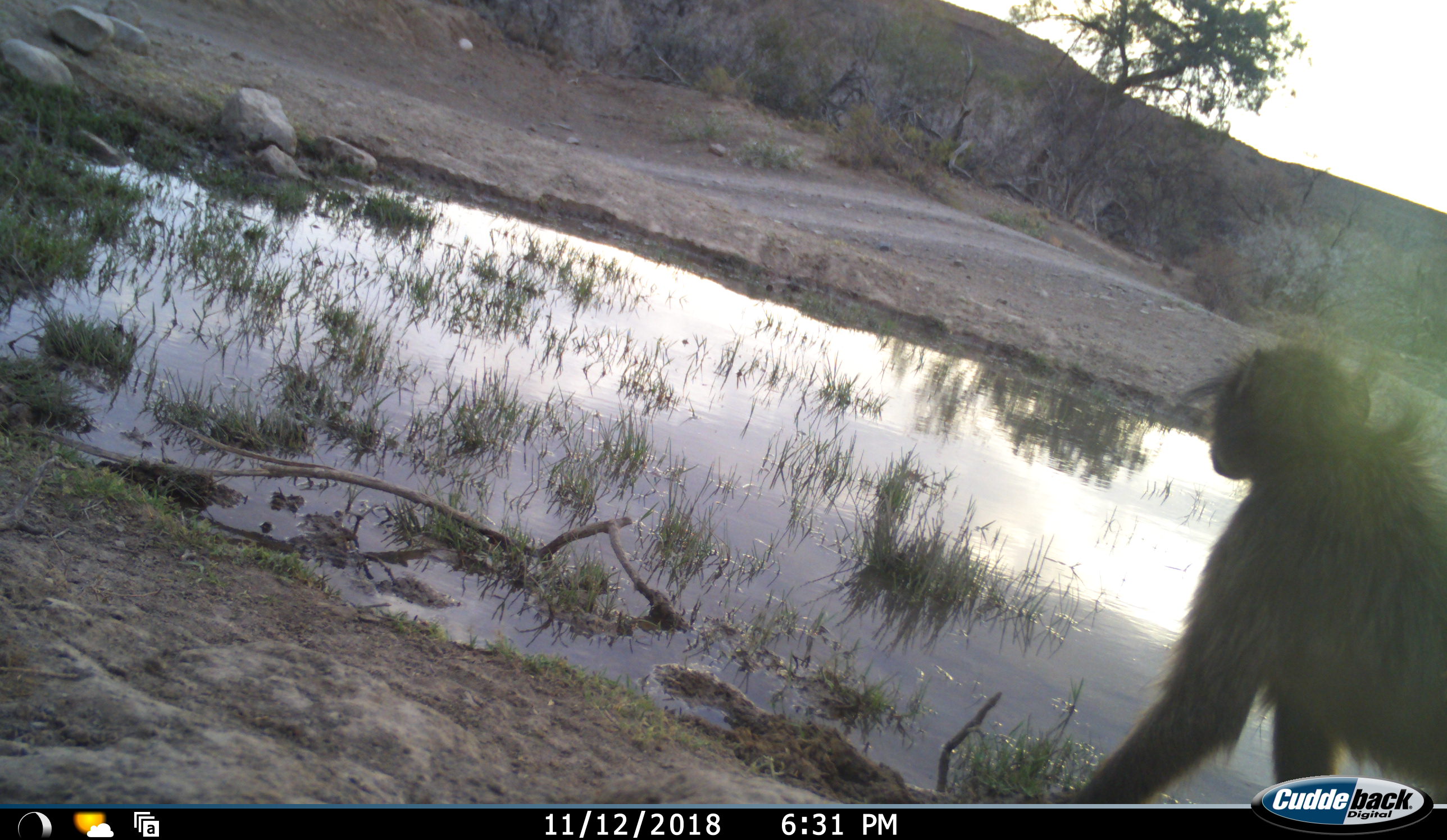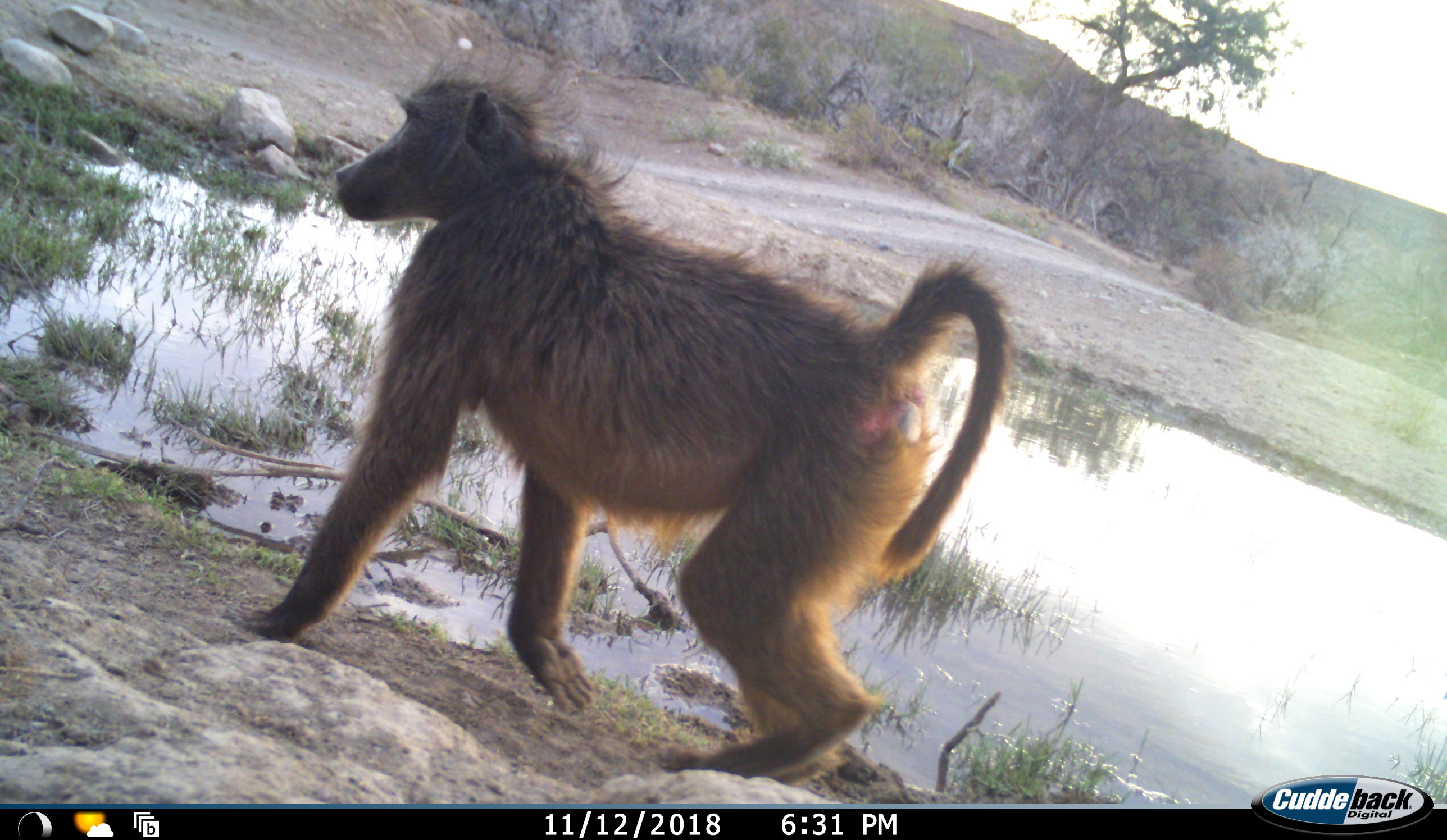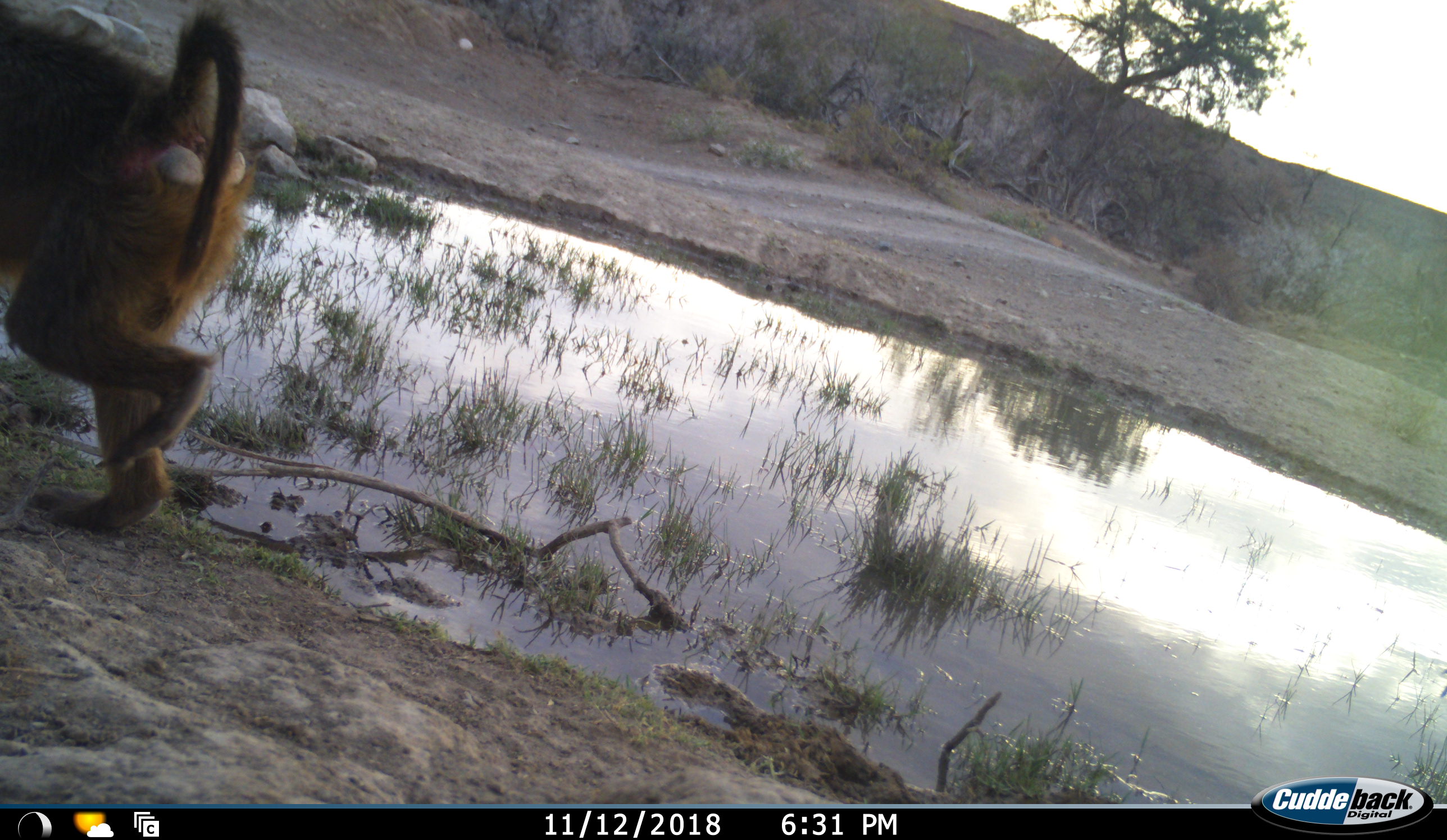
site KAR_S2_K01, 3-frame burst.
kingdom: Animalia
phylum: Chordata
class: Mammalia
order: Primates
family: Cercopithecidae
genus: Papio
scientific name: Papio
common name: baboon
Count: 1.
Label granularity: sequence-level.